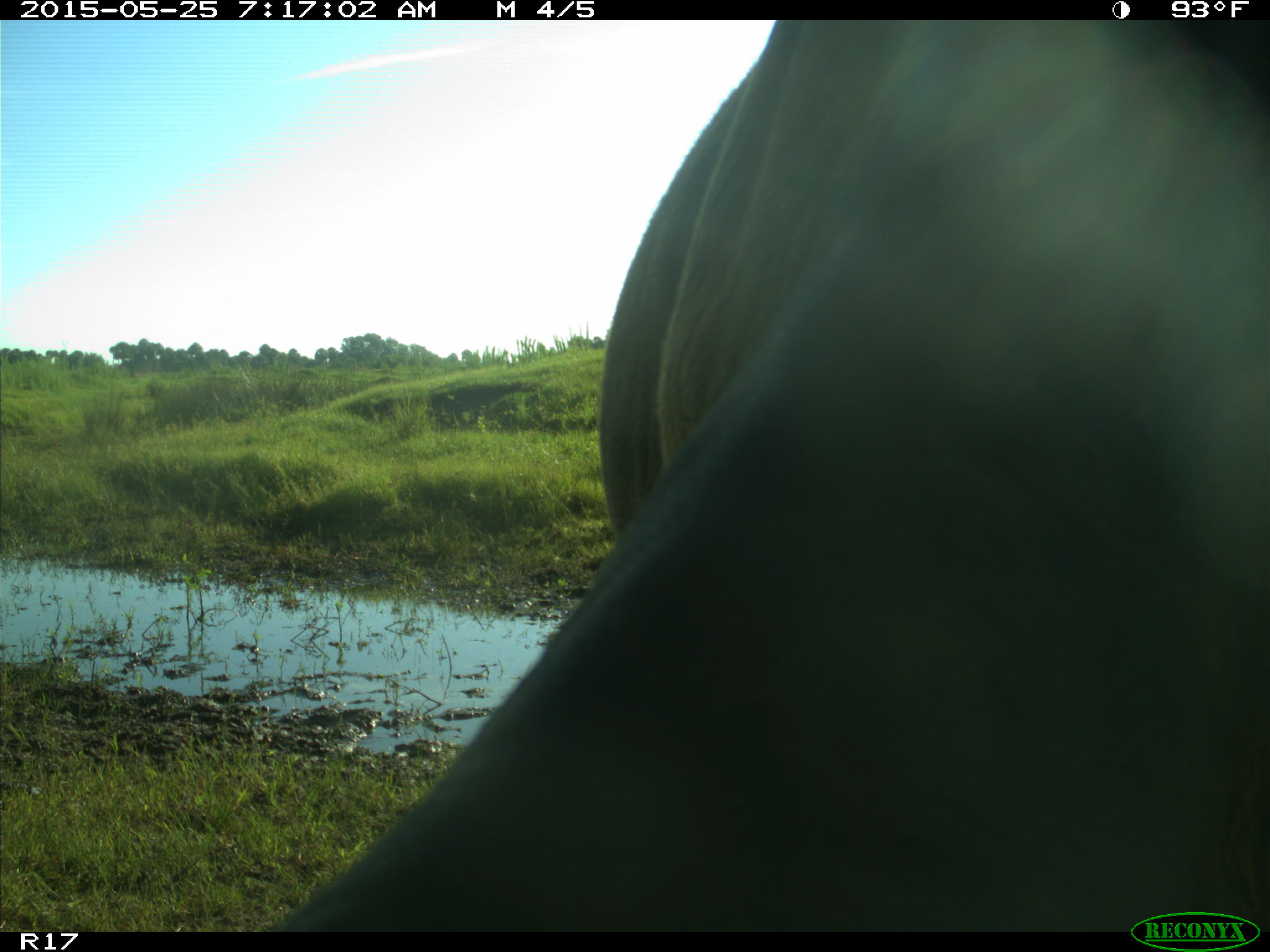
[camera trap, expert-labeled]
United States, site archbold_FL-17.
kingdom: Animalia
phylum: Chordata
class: Mammalia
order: Artiodactyla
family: Bovidae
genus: Bos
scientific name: Bos taurus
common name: domestic cow